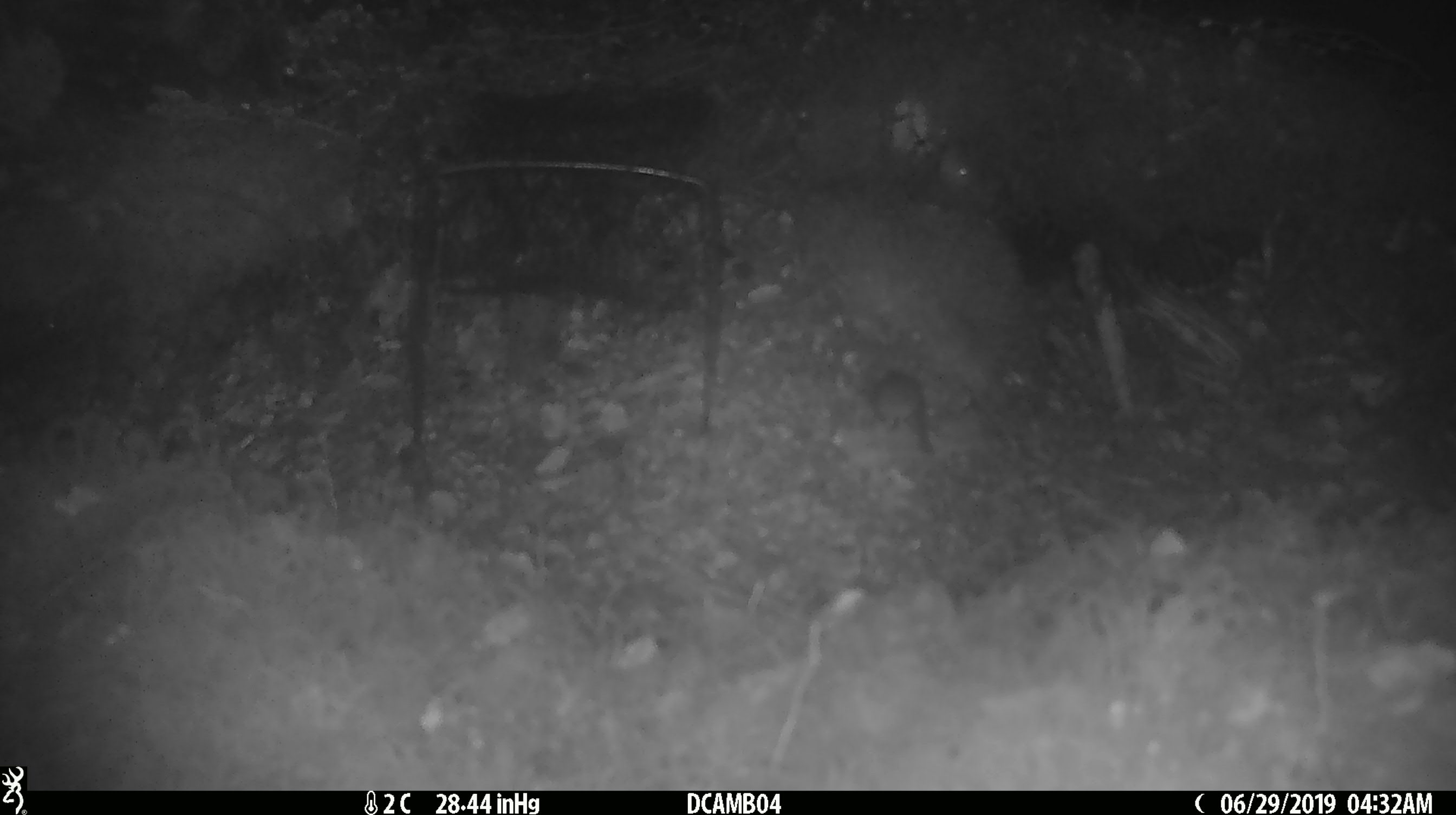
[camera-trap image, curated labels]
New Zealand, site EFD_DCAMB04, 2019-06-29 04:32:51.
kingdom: Animalia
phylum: Chordata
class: Mammalia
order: Rodentia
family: Muridae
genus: Mus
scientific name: Mus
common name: mouse